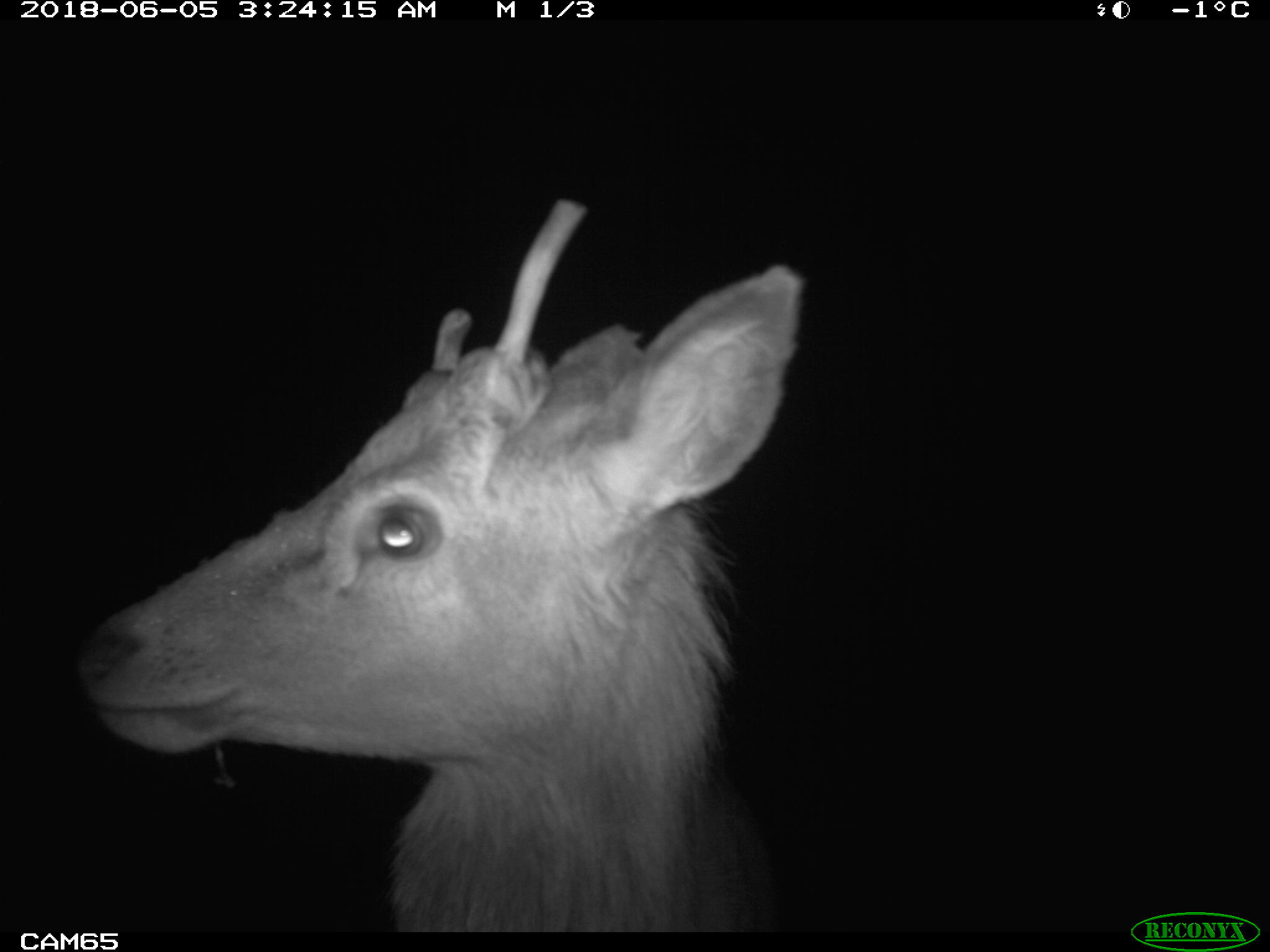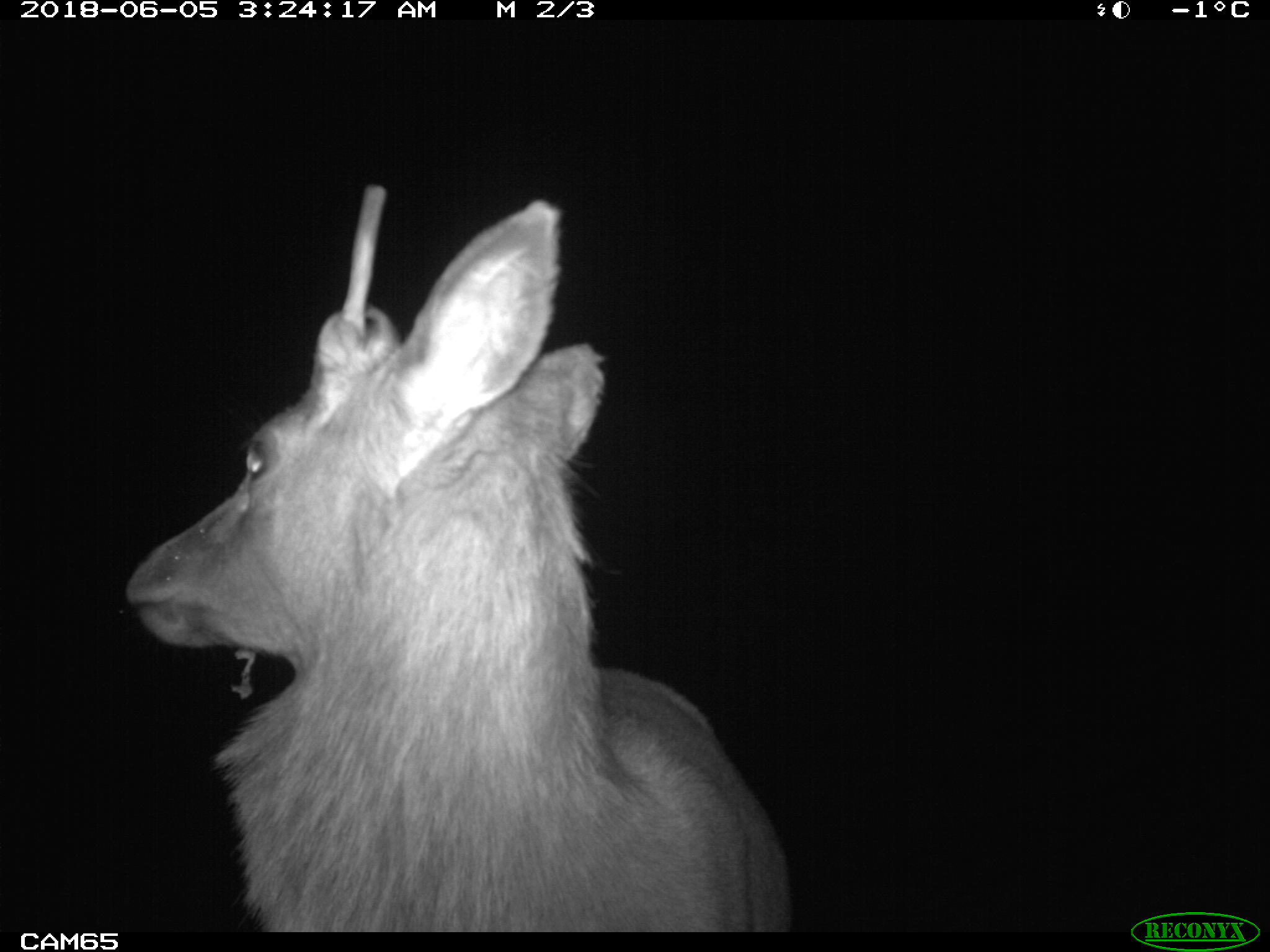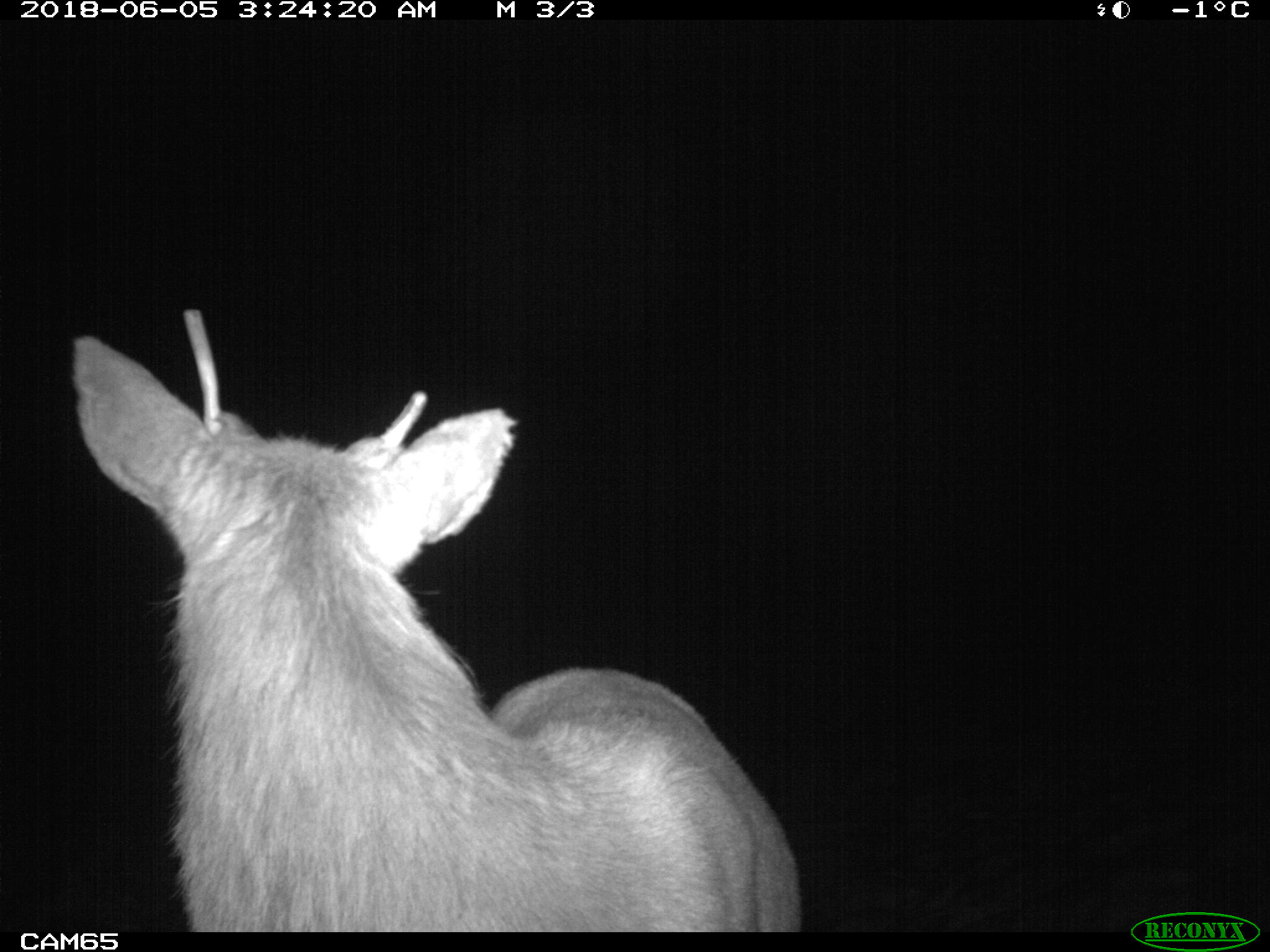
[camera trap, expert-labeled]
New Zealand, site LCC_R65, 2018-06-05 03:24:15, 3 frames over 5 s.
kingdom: Animalia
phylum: Chordata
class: Mammalia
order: Artiodactyla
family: Cervidae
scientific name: Cervidae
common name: deer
Deer (Cervidae).